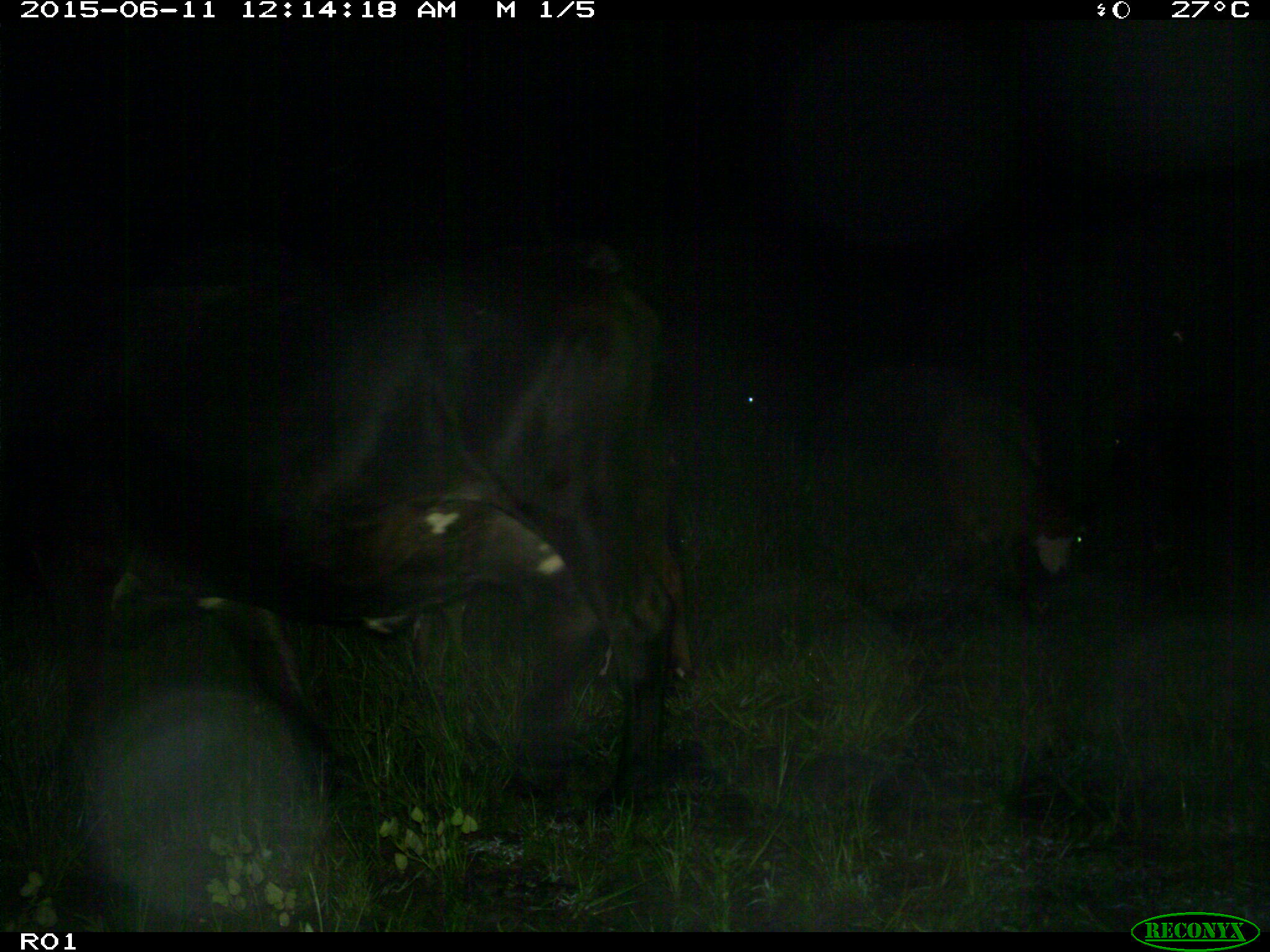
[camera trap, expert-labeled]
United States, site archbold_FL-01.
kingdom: Animalia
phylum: Chordata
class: Mammalia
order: Artiodactyla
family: Bovidae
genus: Bos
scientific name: Bos taurus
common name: domestic cow